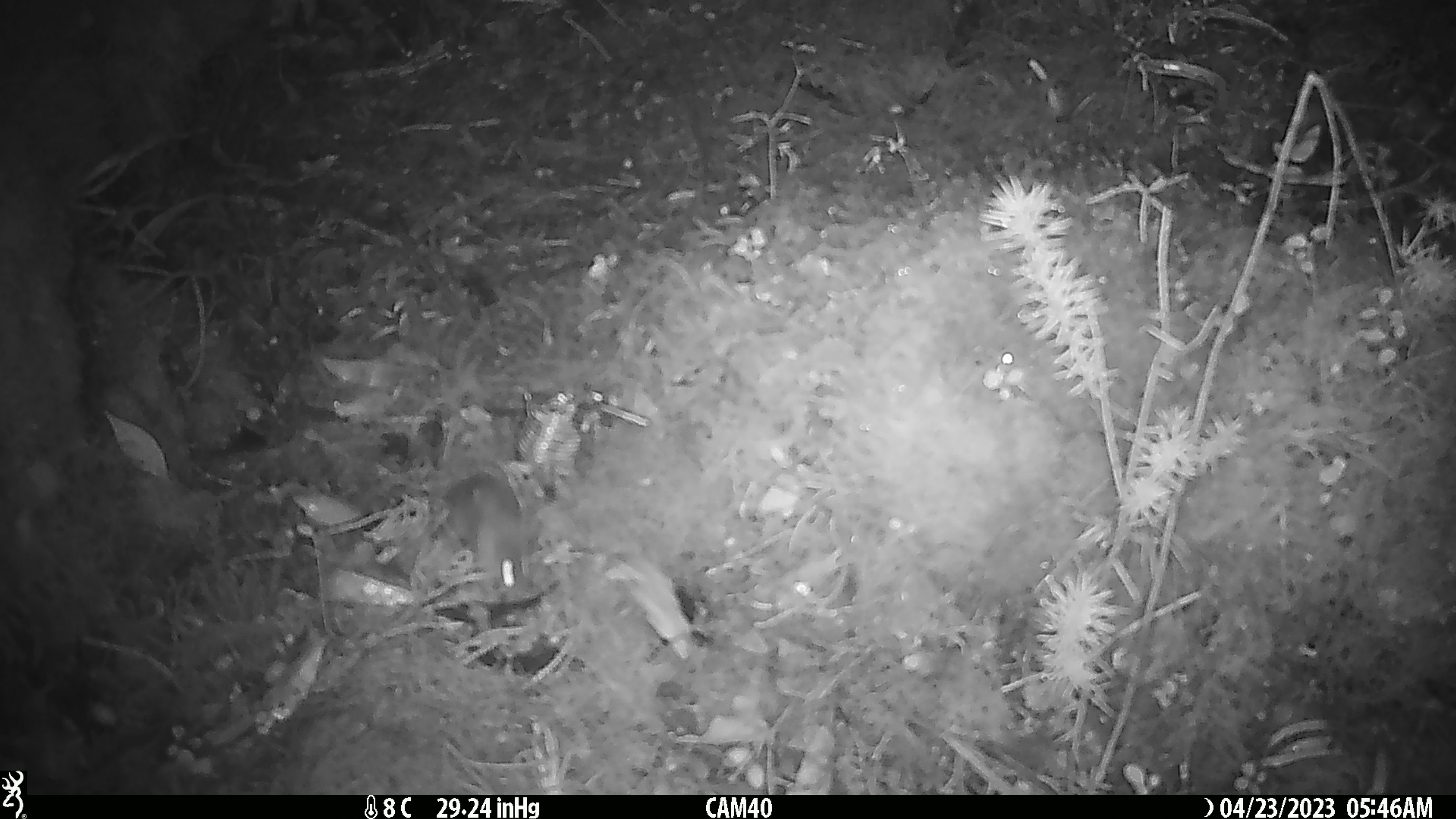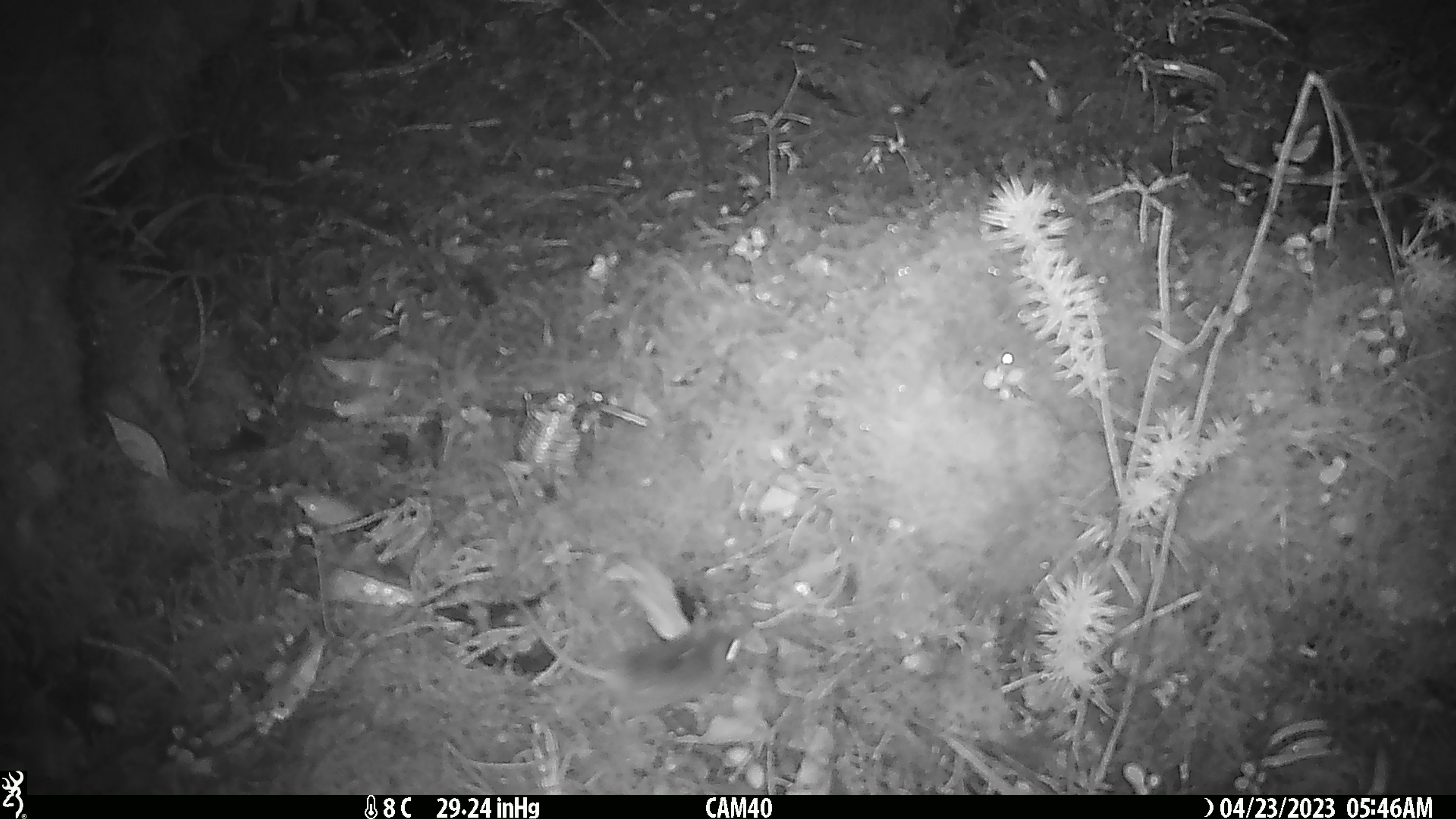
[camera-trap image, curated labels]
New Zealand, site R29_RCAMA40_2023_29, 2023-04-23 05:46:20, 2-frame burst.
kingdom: Animalia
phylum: Chordata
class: Mammalia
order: Rodentia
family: Muridae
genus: Mus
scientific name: Mus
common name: mouse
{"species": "mouse (Mus)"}